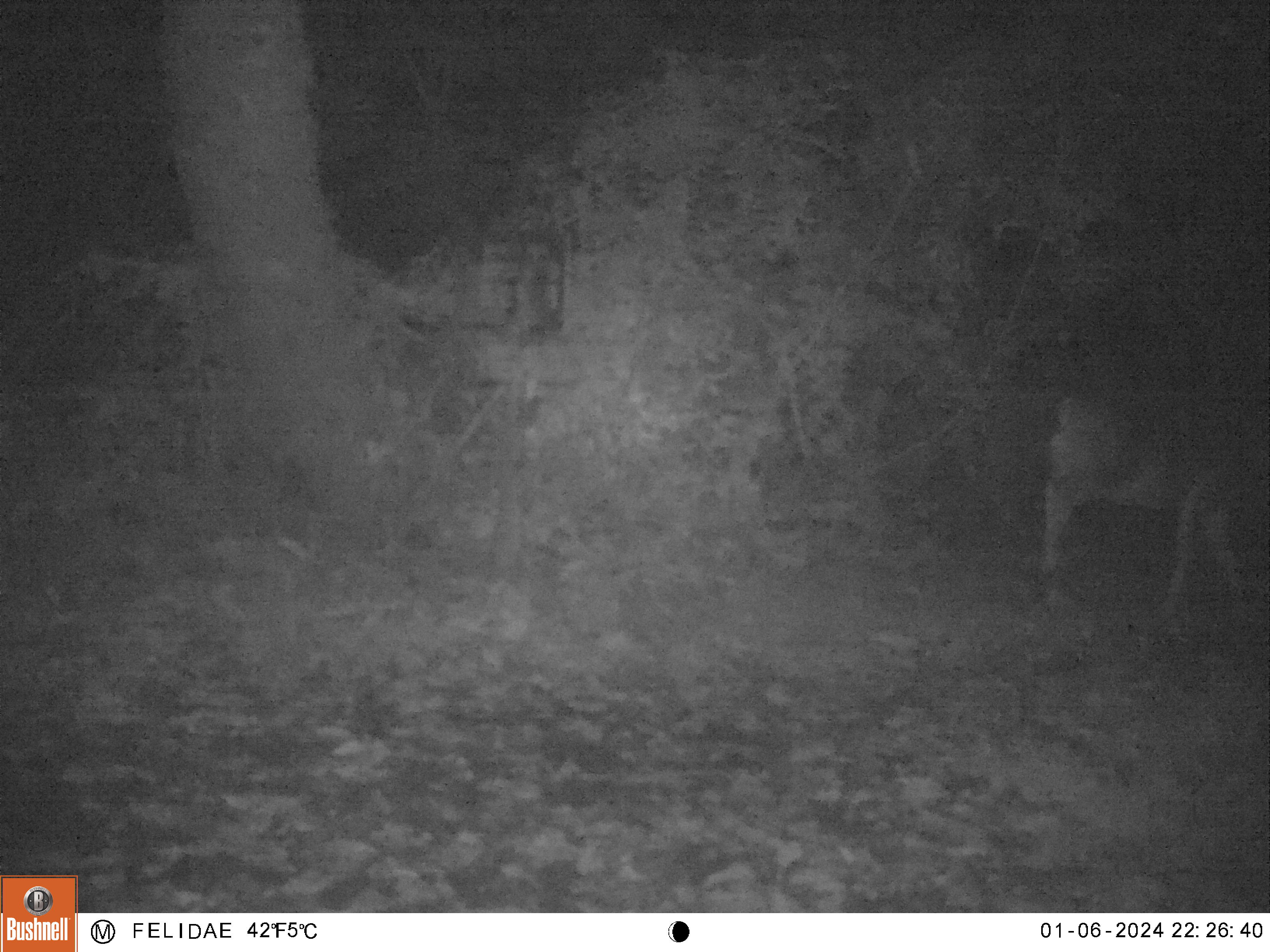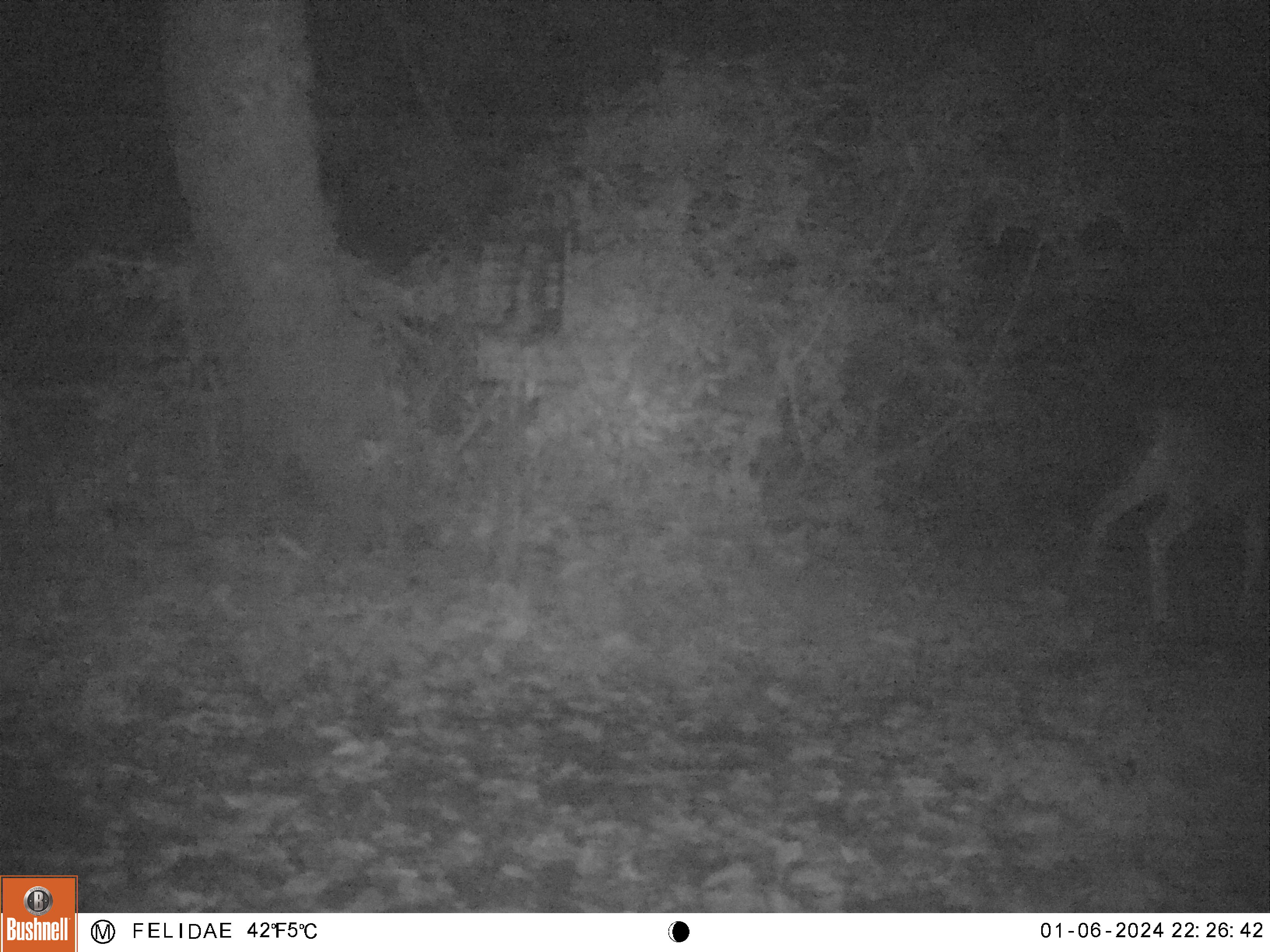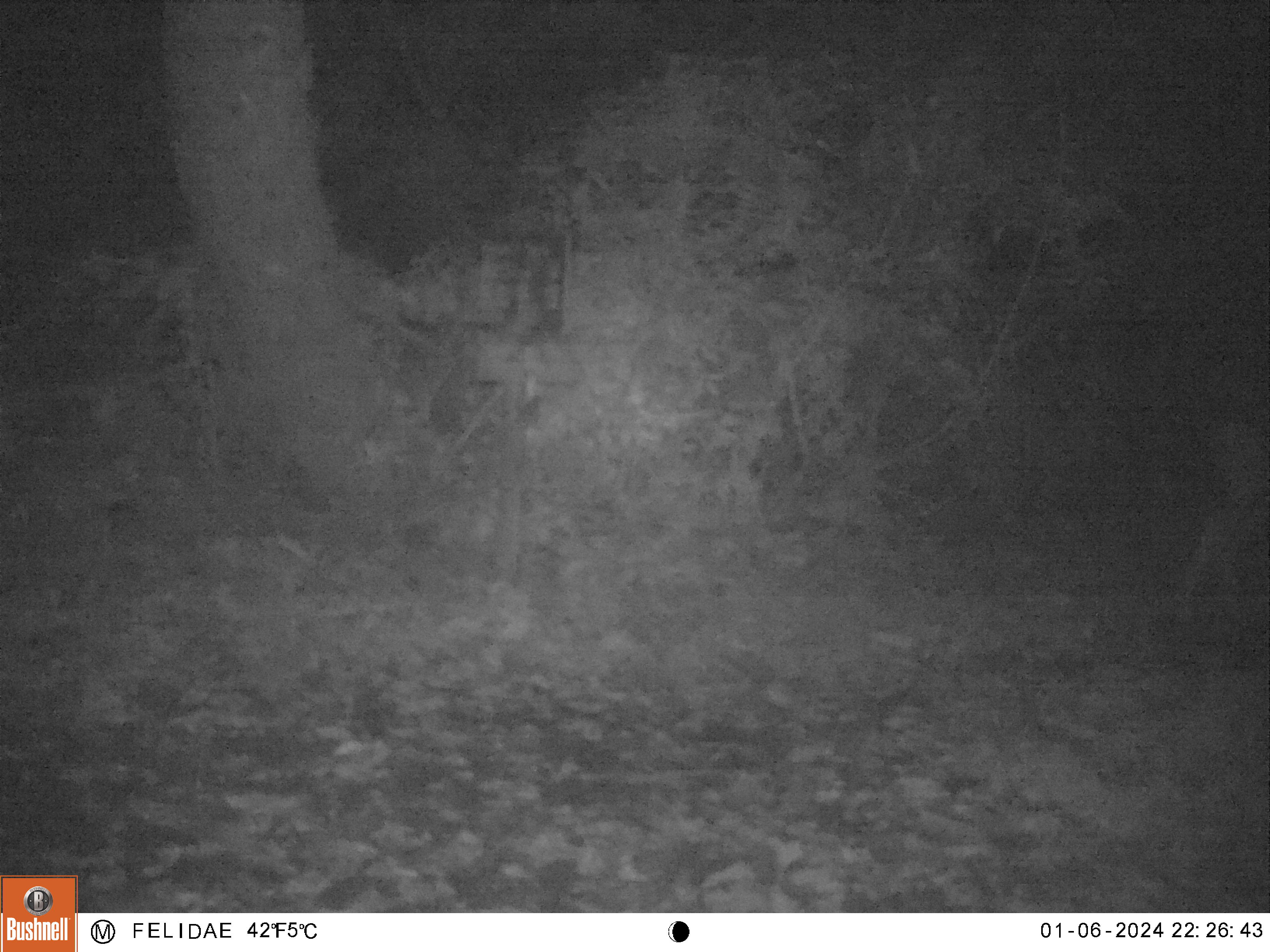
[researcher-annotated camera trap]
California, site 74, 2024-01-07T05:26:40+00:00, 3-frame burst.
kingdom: Animalia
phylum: Chordata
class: Mammalia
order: Artiodactyla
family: Cervidae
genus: Odocoileus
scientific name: Odocoileus hemionus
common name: mule deer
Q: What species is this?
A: Mule deer (Odocoileus hemionus).